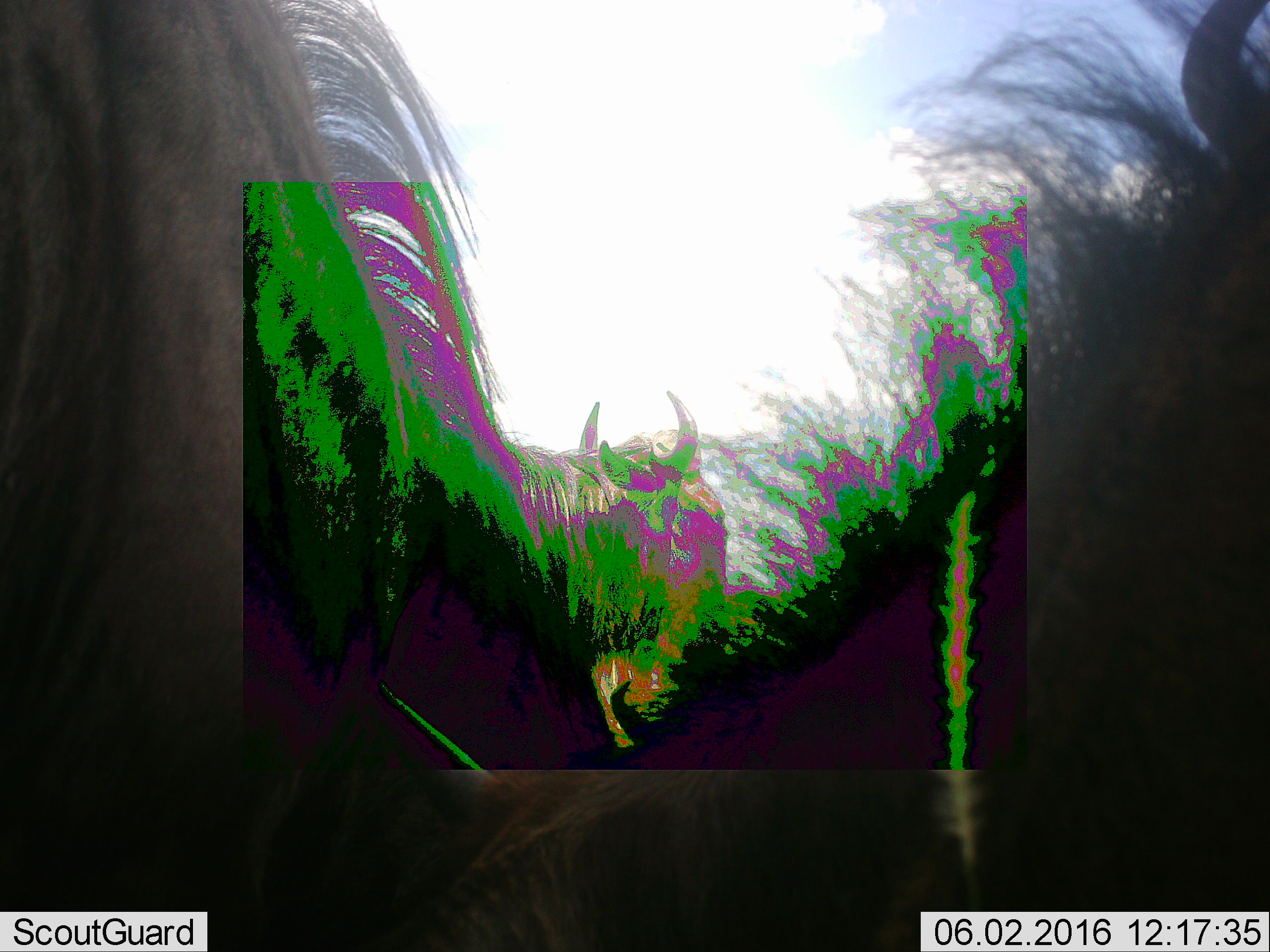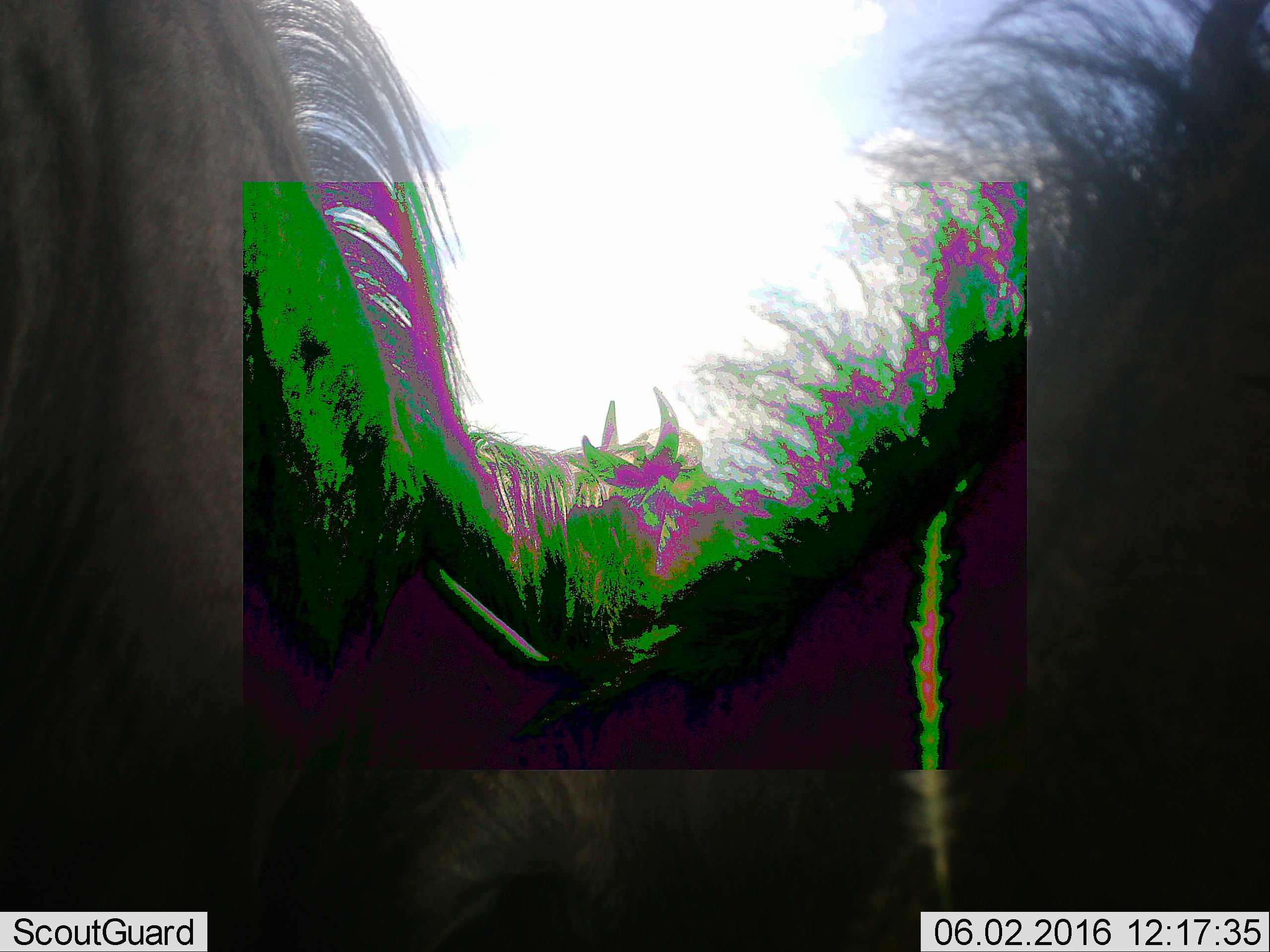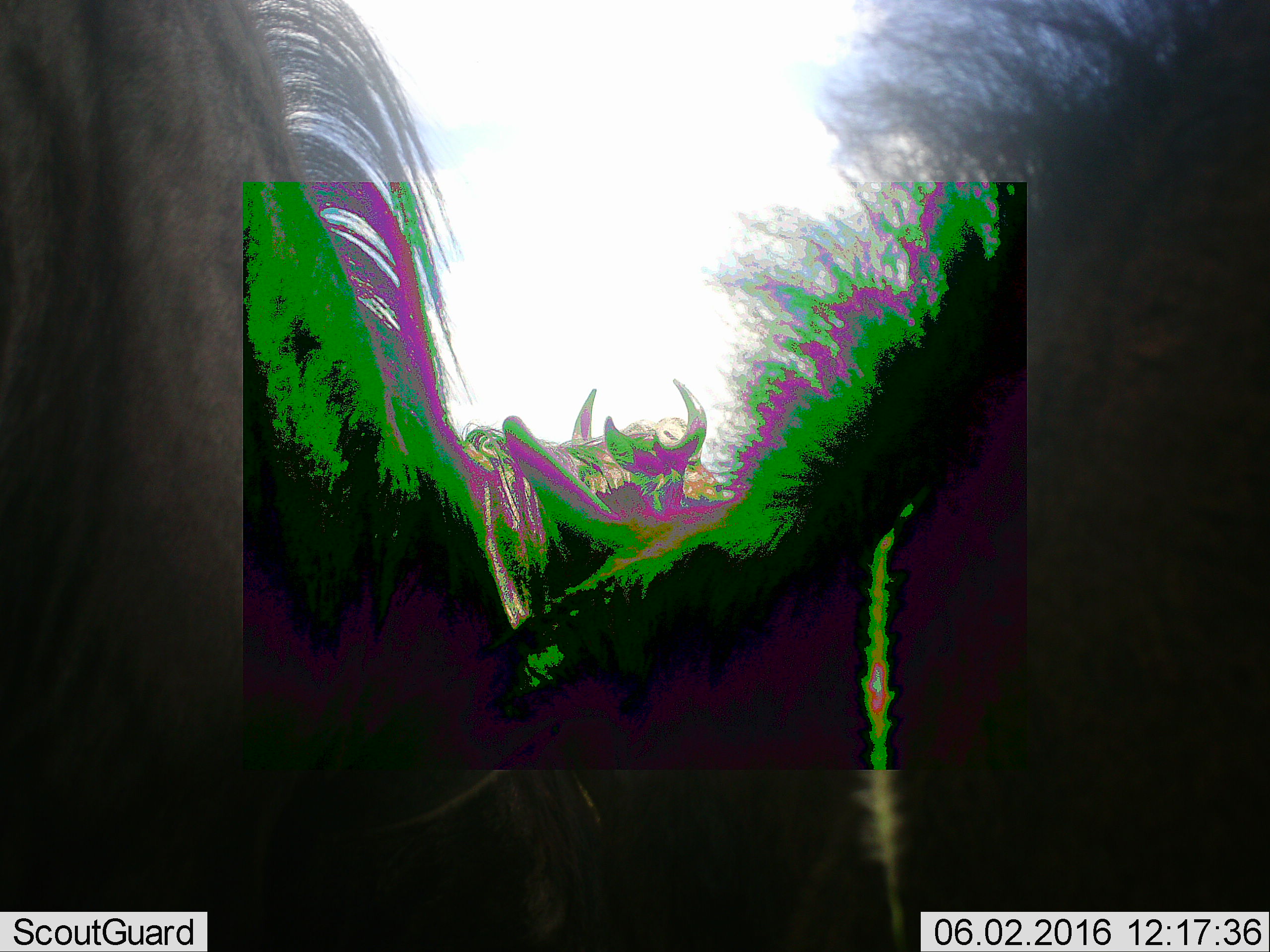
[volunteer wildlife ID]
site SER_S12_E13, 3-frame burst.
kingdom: Animalia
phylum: Chordata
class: Mammalia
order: Artiodactyla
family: Bovidae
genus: Connochaetes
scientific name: Connochaetes taurinus taurinus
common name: blue wildebeest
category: wildebeestblue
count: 3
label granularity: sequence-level